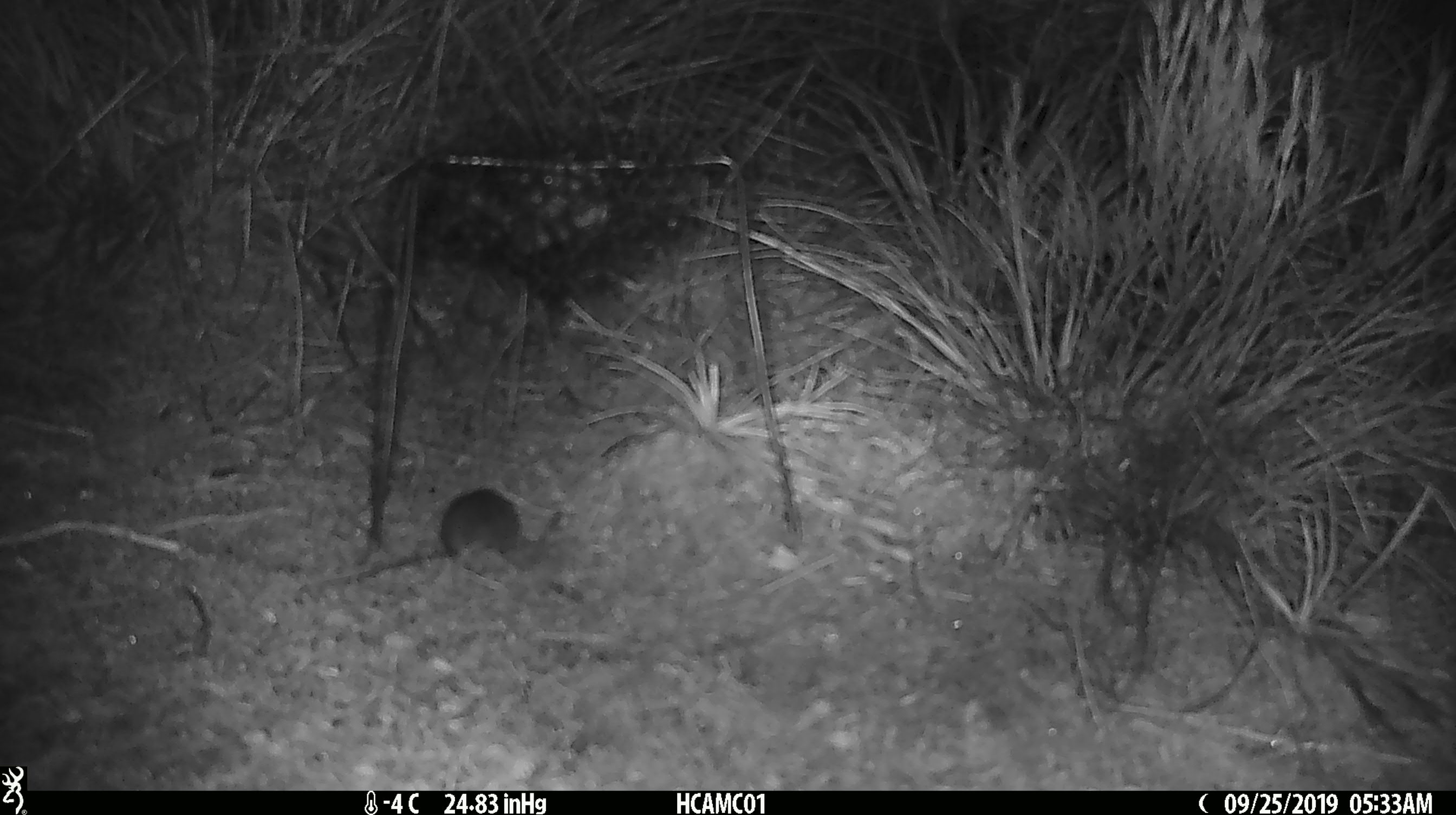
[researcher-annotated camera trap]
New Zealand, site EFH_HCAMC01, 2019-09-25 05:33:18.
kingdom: Animalia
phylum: Chordata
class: Mammalia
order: Rodentia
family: Muridae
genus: Mus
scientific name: Mus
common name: mouse